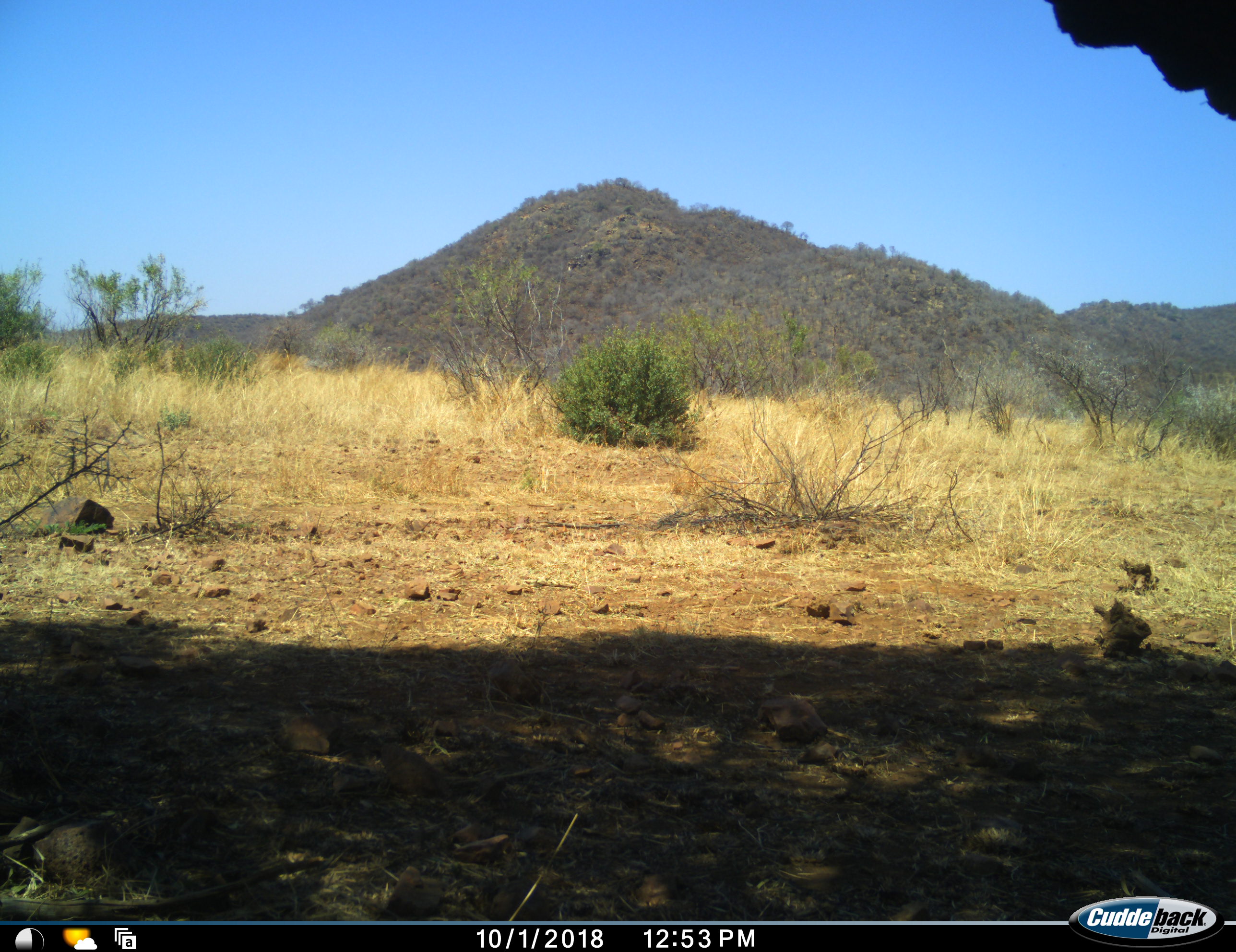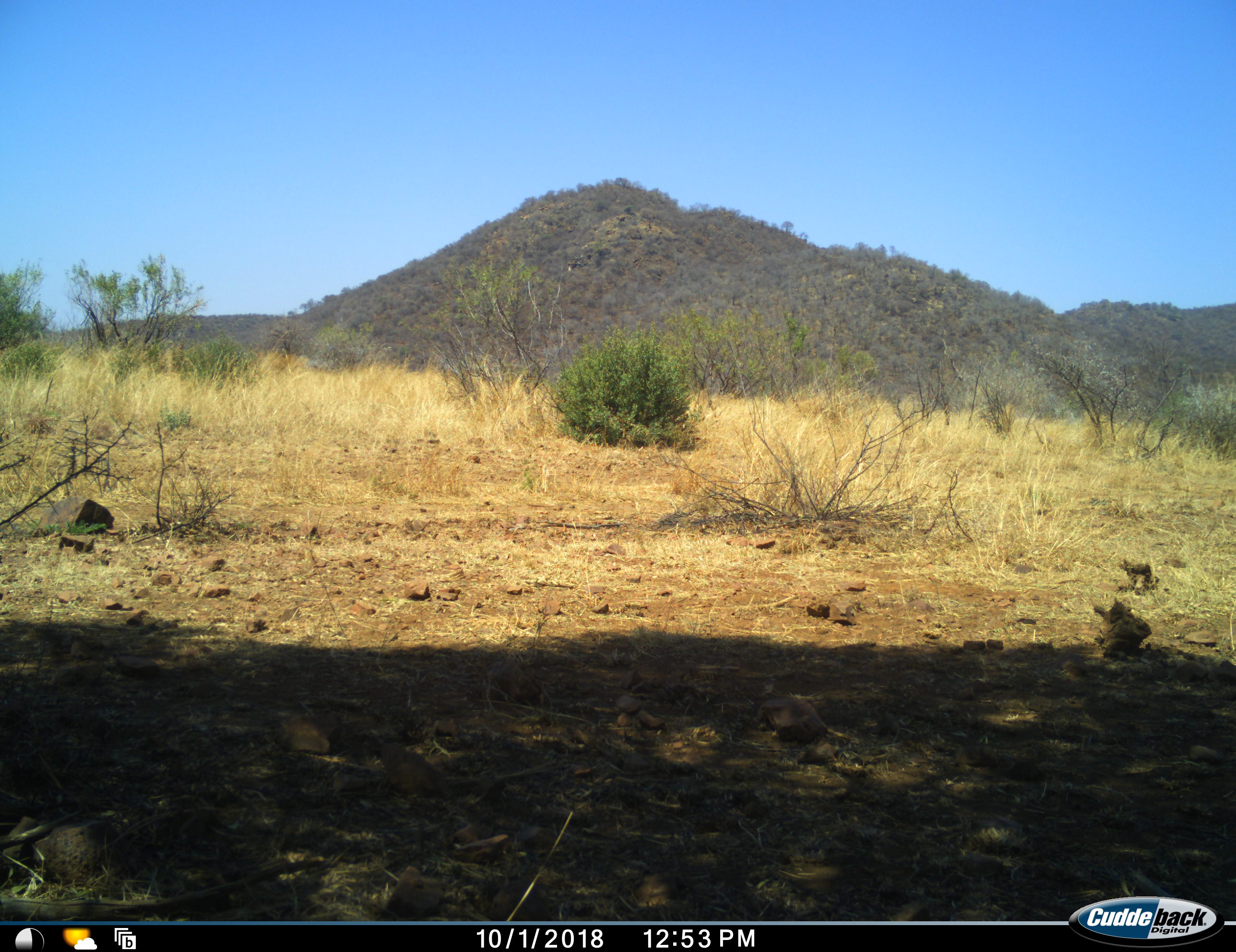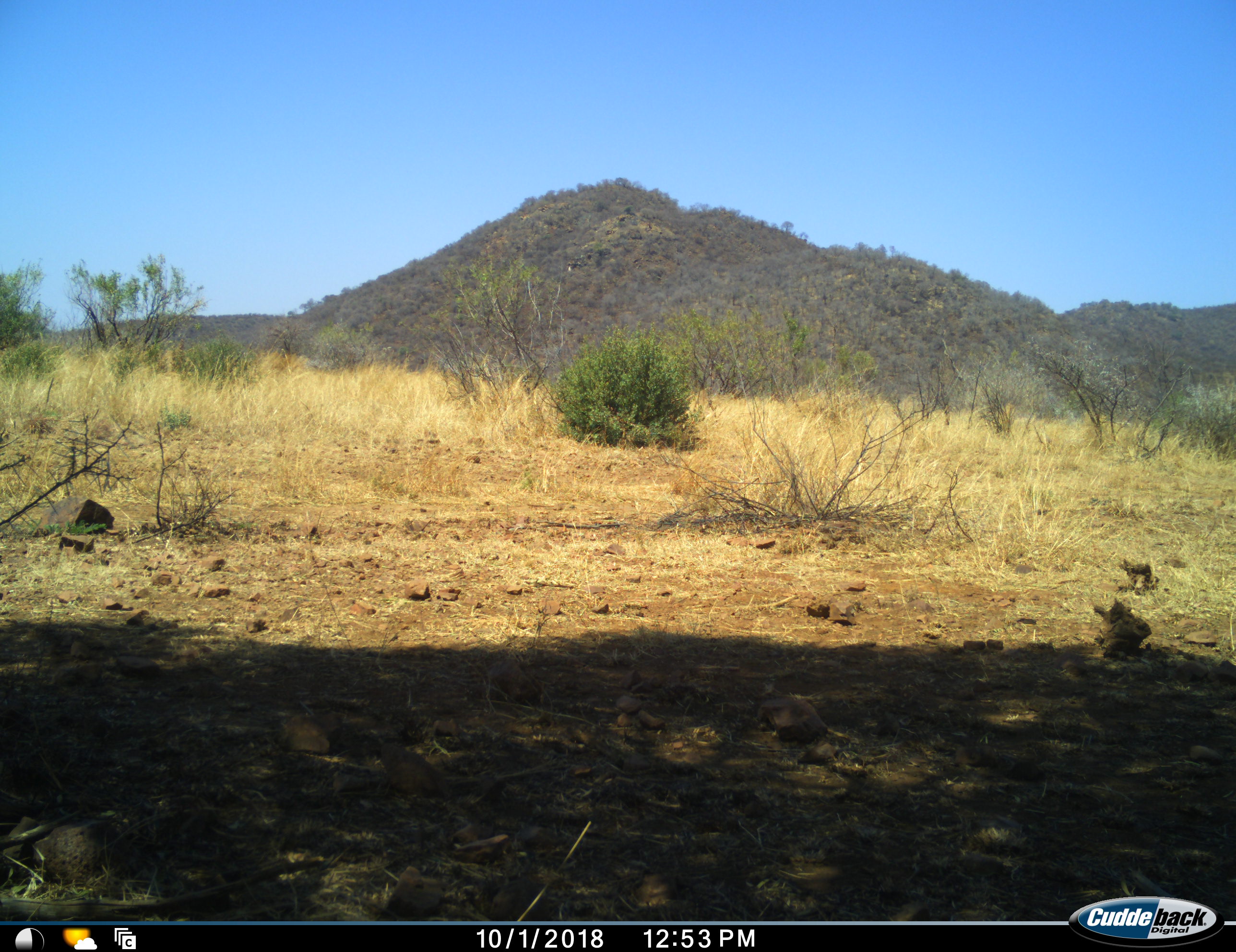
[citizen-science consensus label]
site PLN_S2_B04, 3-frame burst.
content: unidentified animal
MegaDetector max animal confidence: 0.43